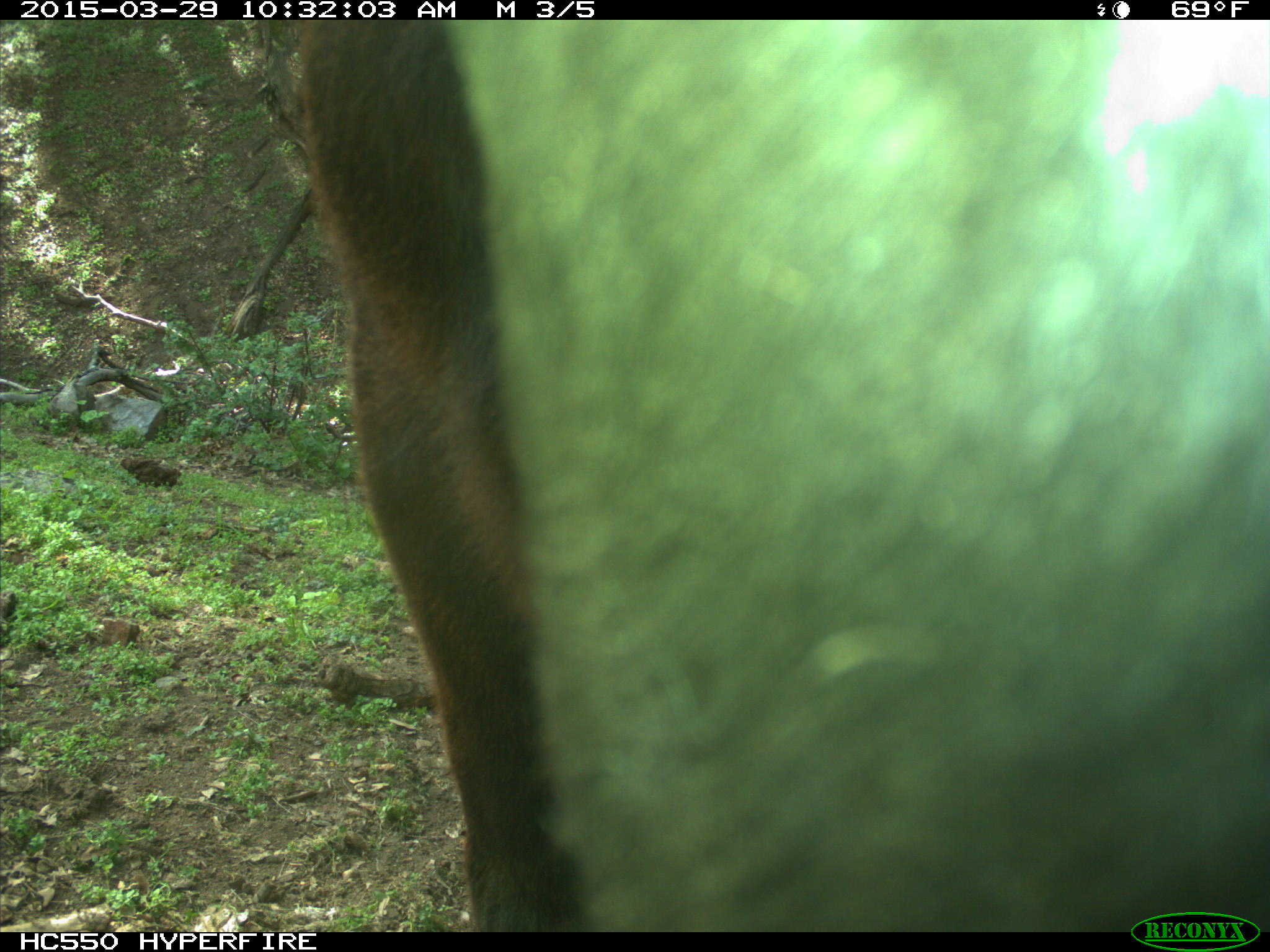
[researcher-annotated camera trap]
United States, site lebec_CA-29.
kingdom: Animalia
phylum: Chordata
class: Mammalia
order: Artiodactyla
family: Bovidae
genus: Bos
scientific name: Bos taurus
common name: domestic cow